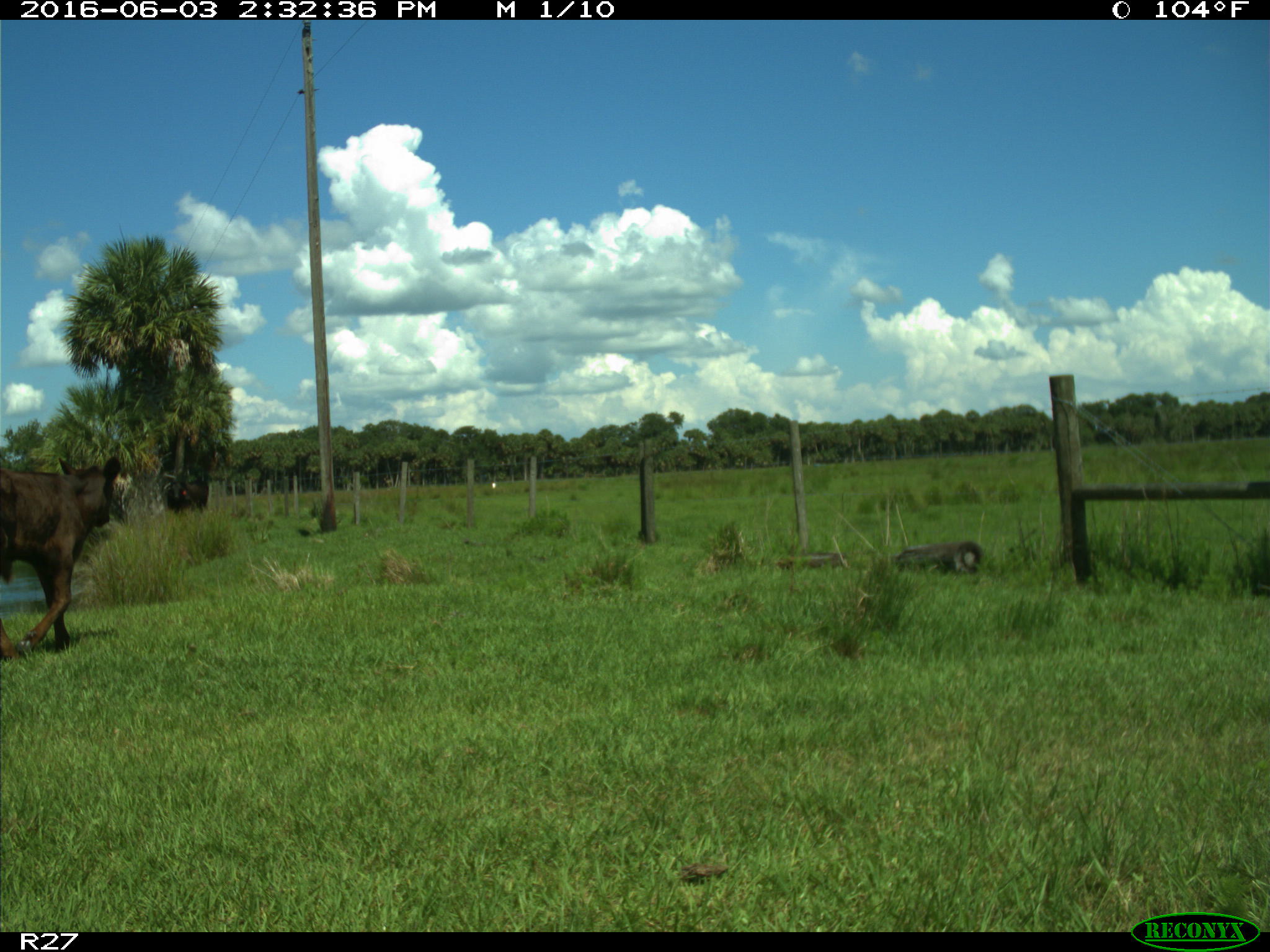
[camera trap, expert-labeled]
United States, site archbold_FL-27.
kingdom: Animalia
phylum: Chordata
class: Mammalia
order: Artiodactyla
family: Bovidae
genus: Bos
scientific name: Bos taurus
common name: domestic cow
Bos taurus (domestic cow).